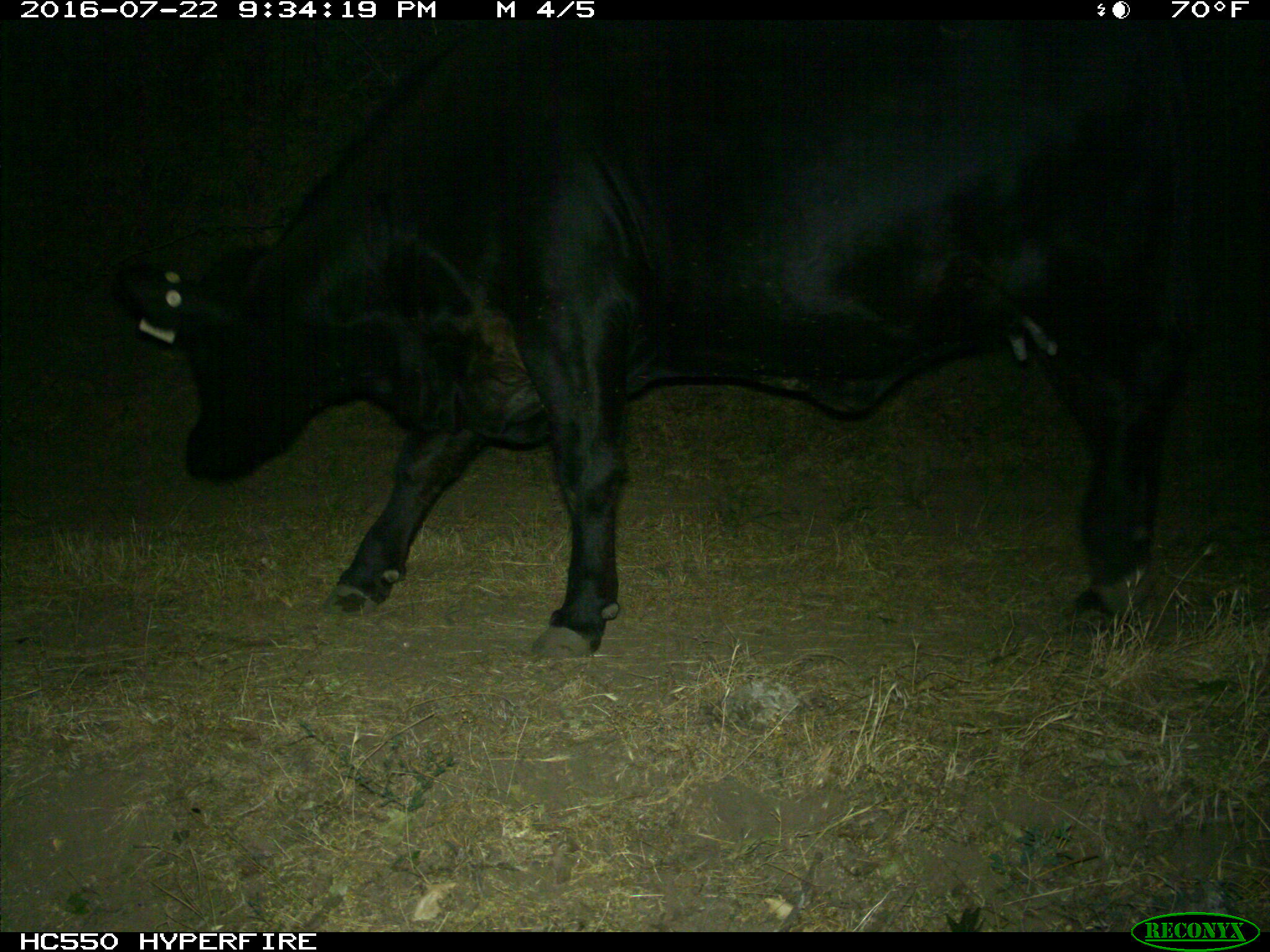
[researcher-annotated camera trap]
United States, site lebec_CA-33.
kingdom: Animalia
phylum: Chordata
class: Mammalia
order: Artiodactyla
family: Bovidae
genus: Bos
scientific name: Bos taurus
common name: domestic cow